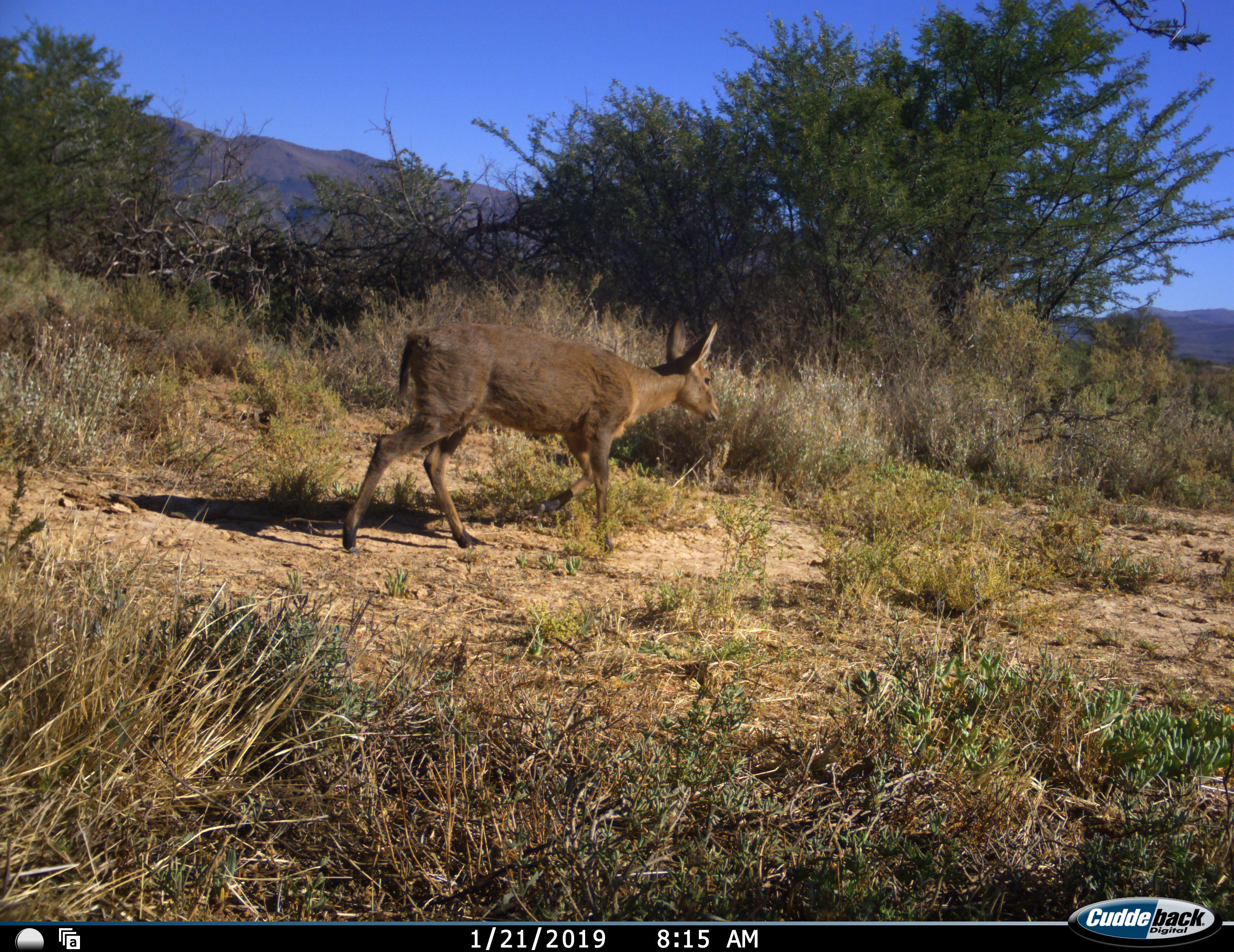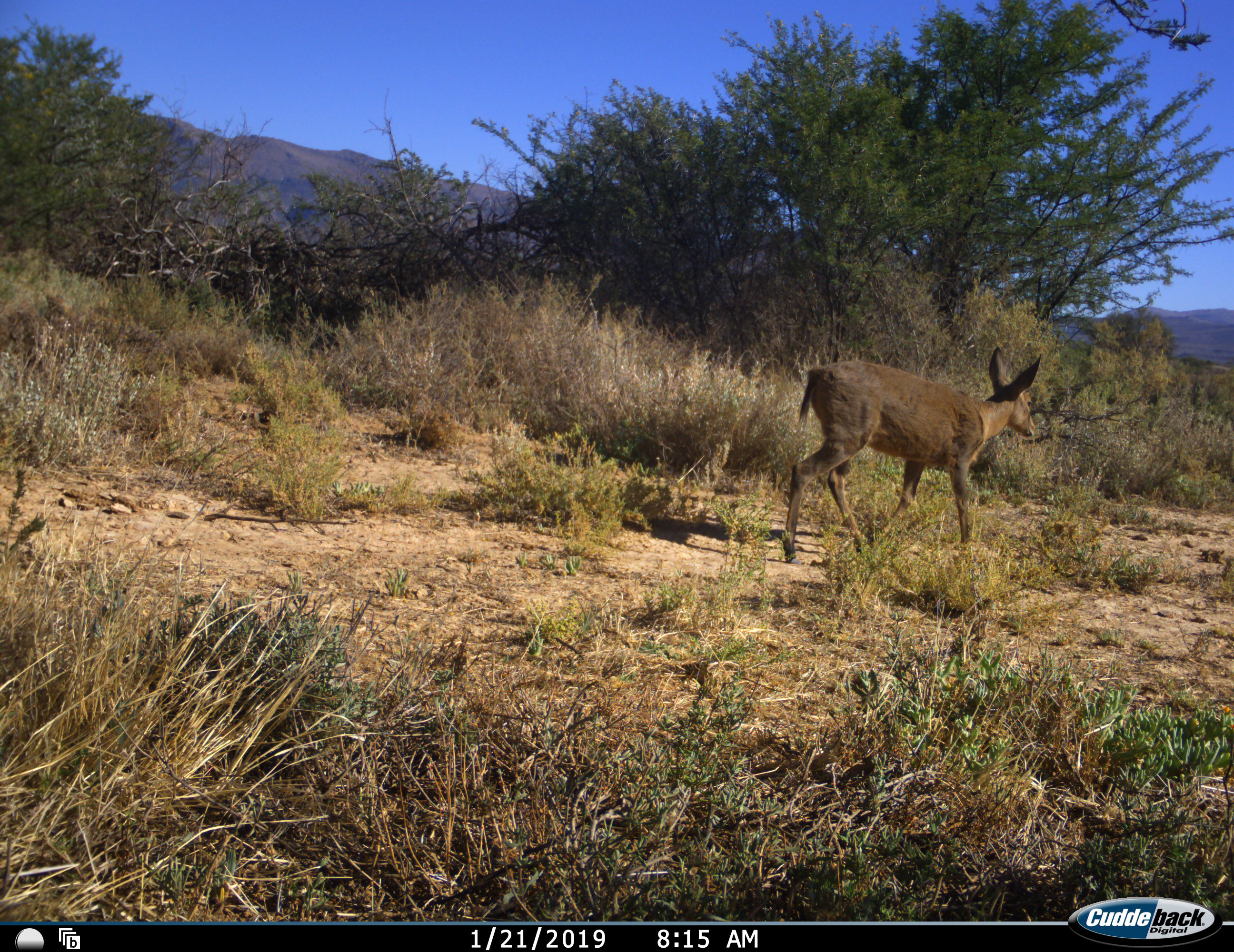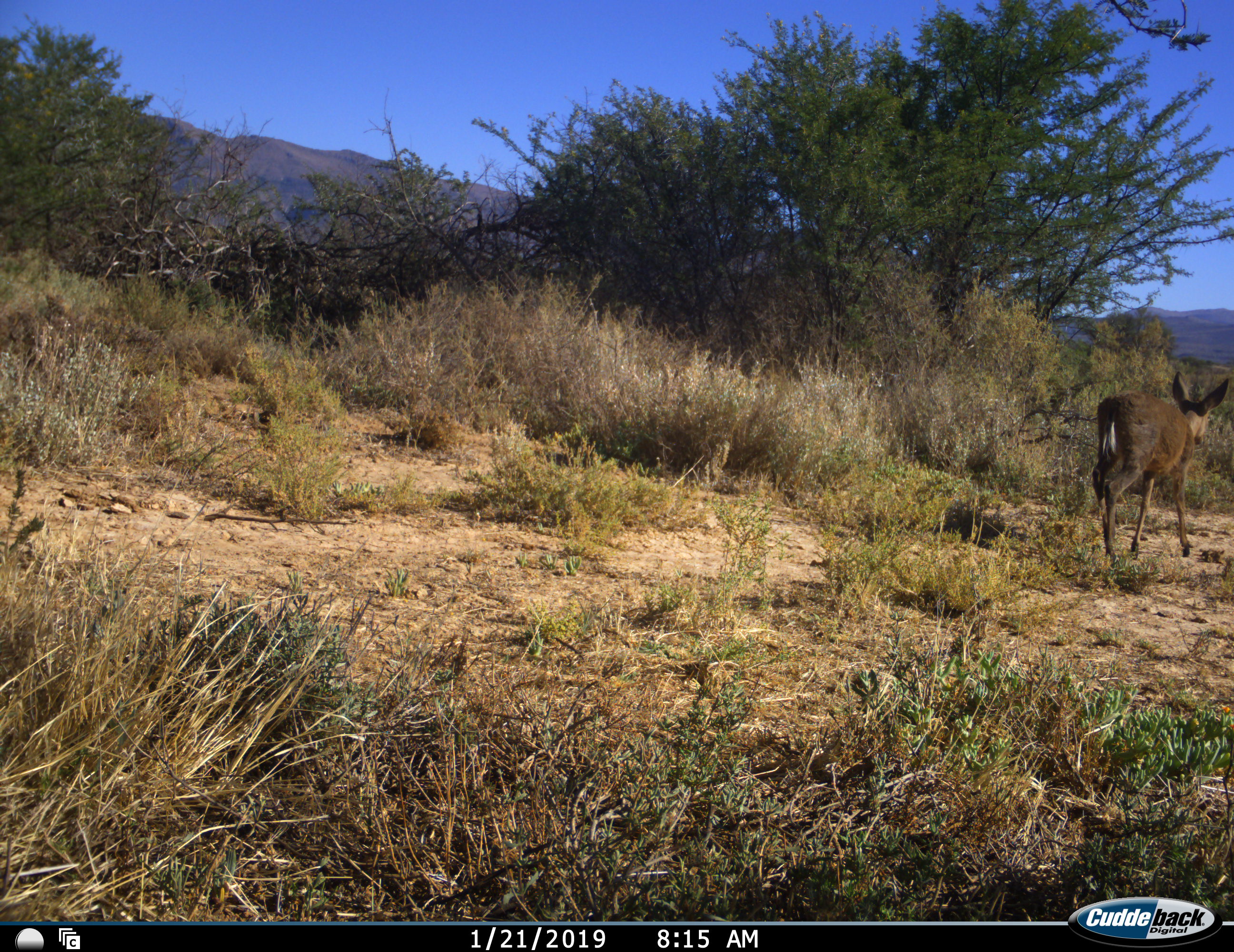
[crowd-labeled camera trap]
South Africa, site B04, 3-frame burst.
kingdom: Animalia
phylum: Chordata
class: Mammalia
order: Artiodactyla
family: Bovidae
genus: Sylvicapra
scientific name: Sylvicapra grimmia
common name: common grey duiker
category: duikercommongrey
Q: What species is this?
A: Duikercommongrey (common grey duiker) (Sylvicapra grimmia).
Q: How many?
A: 1.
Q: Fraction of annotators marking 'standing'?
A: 0%.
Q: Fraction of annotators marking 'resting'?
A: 0%.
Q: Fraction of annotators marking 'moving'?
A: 100%.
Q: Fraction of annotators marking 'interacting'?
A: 0%.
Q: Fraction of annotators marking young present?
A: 0%.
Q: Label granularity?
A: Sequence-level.